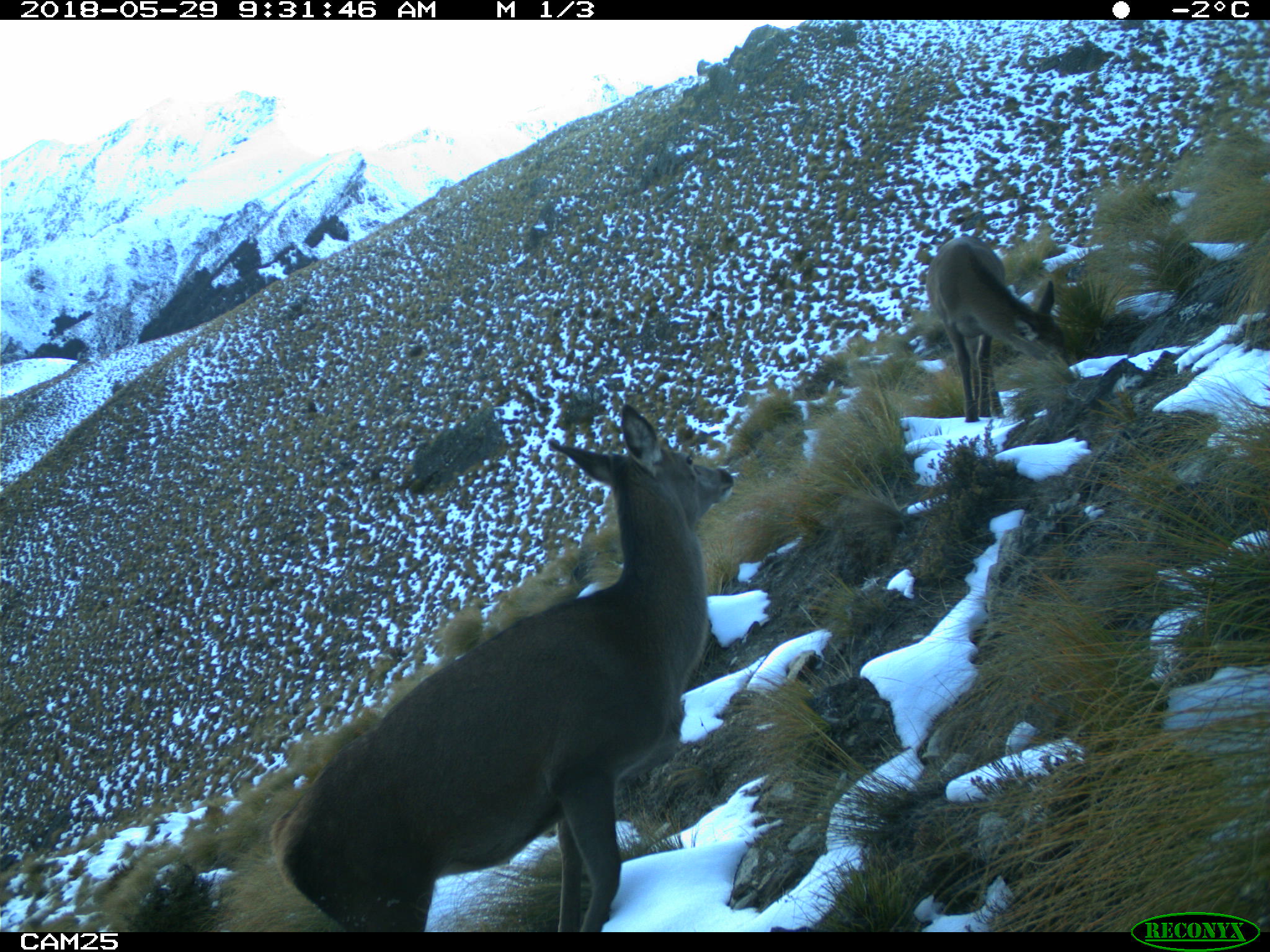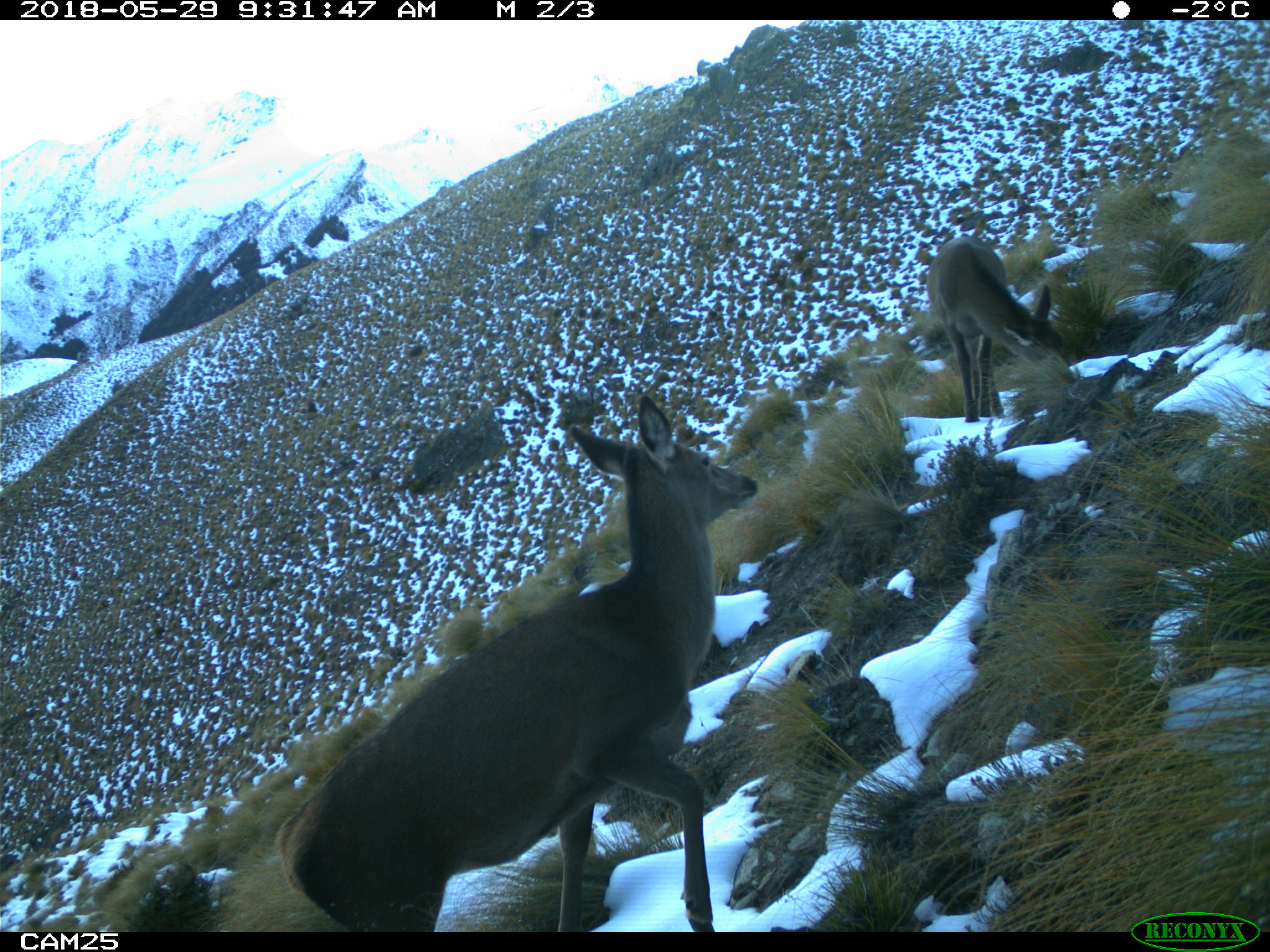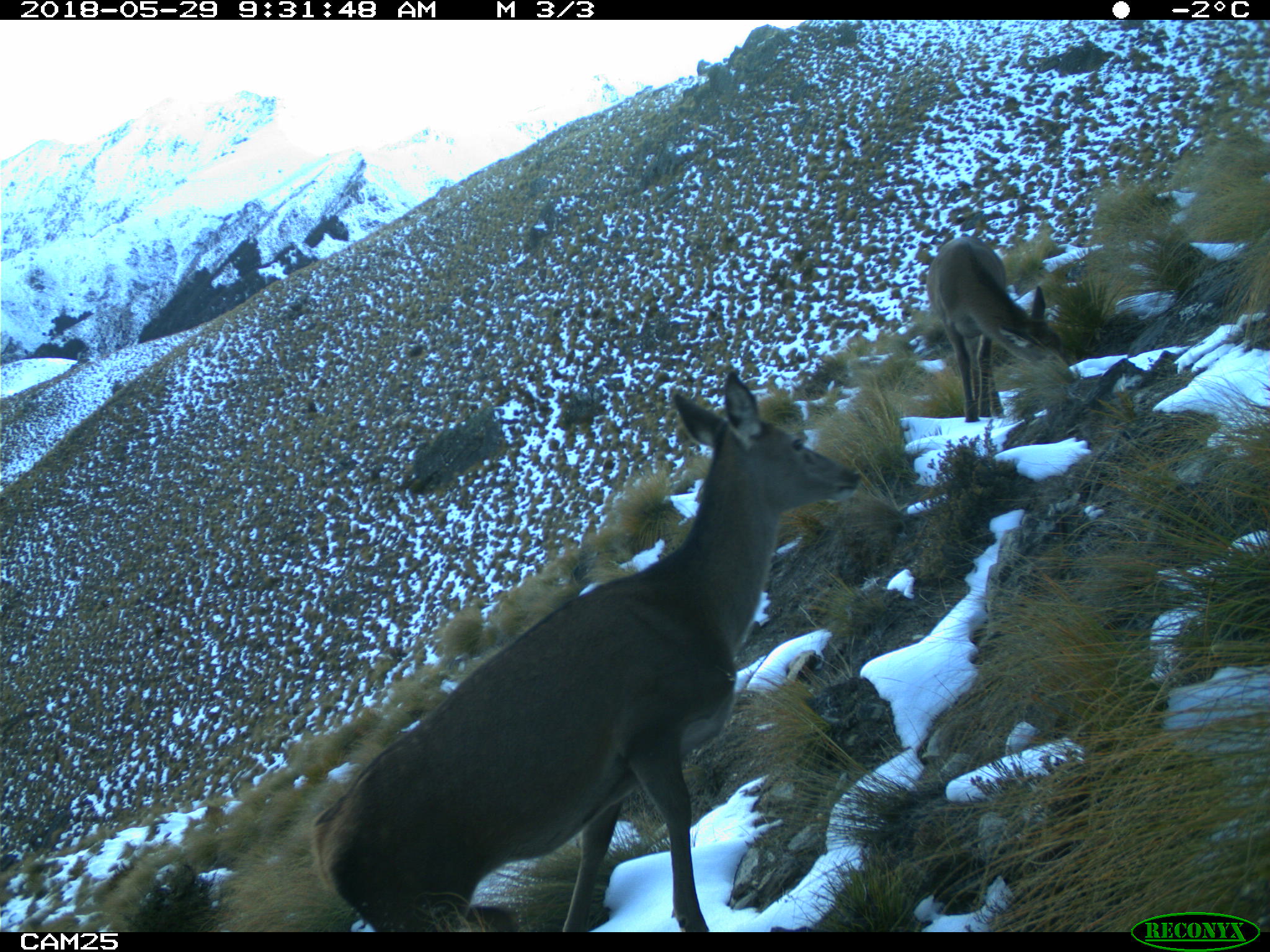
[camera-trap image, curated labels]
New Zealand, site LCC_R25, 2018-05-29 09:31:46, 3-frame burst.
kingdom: Animalia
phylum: Chordata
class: Mammalia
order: Artiodactyla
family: Cervidae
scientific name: Cervidae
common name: deer